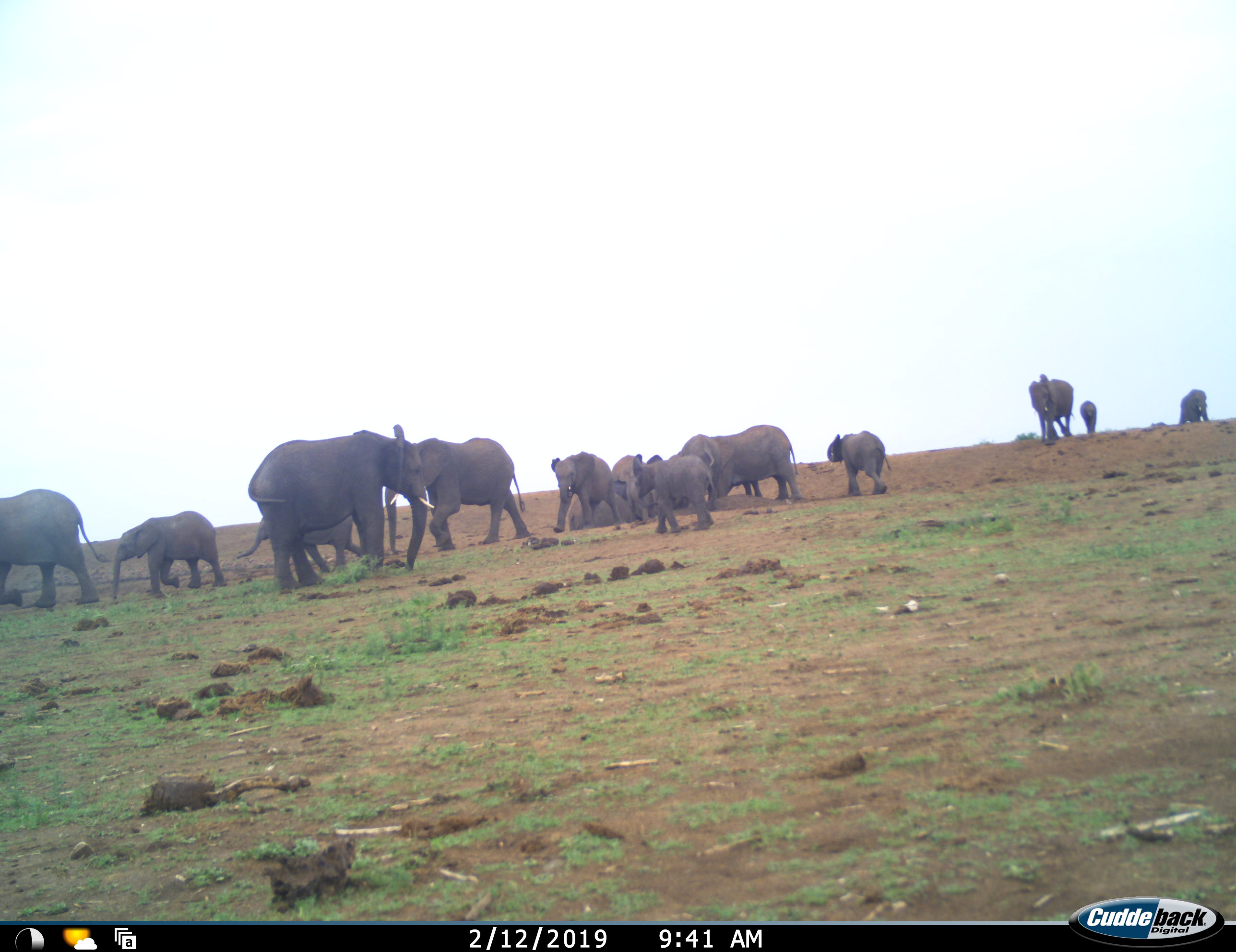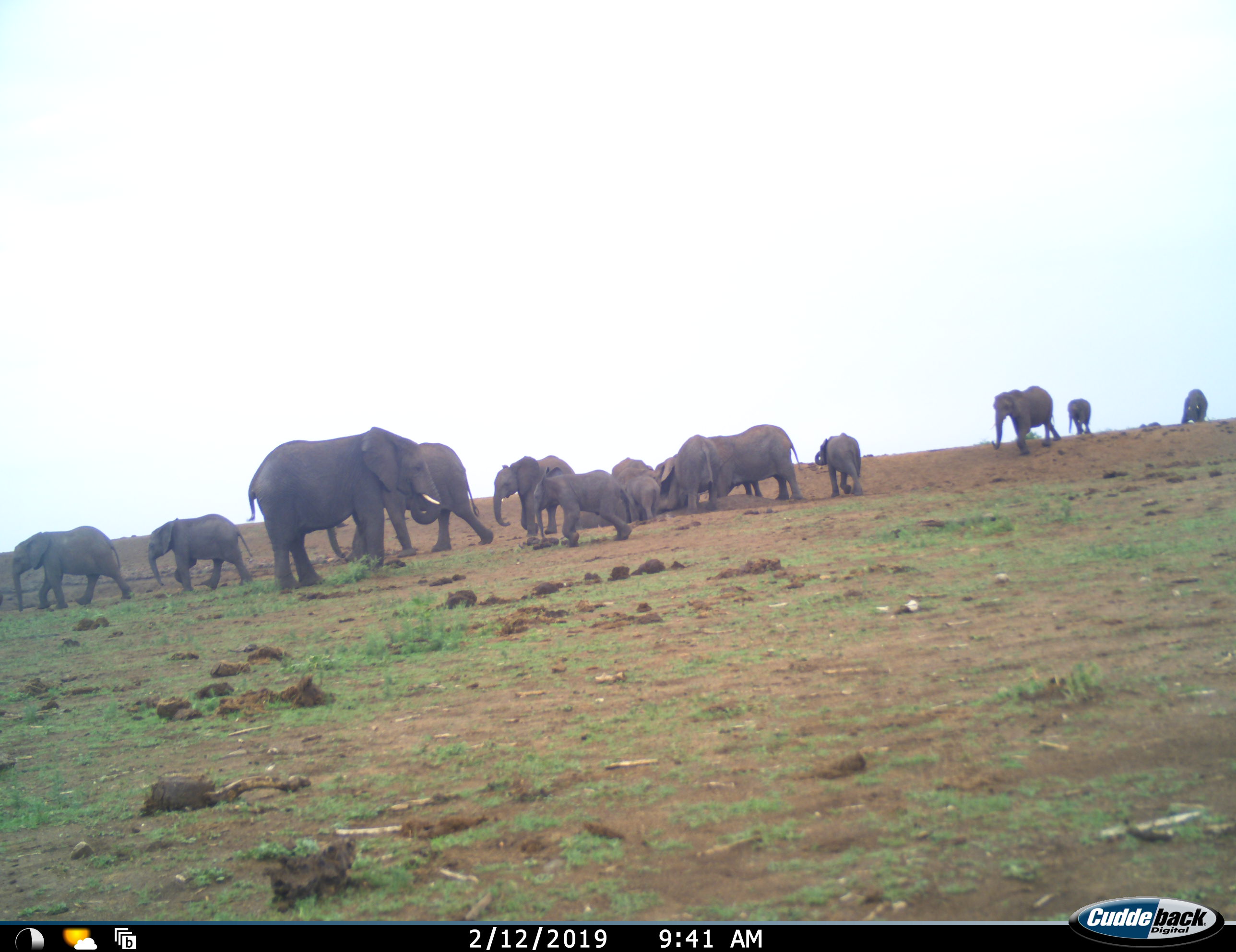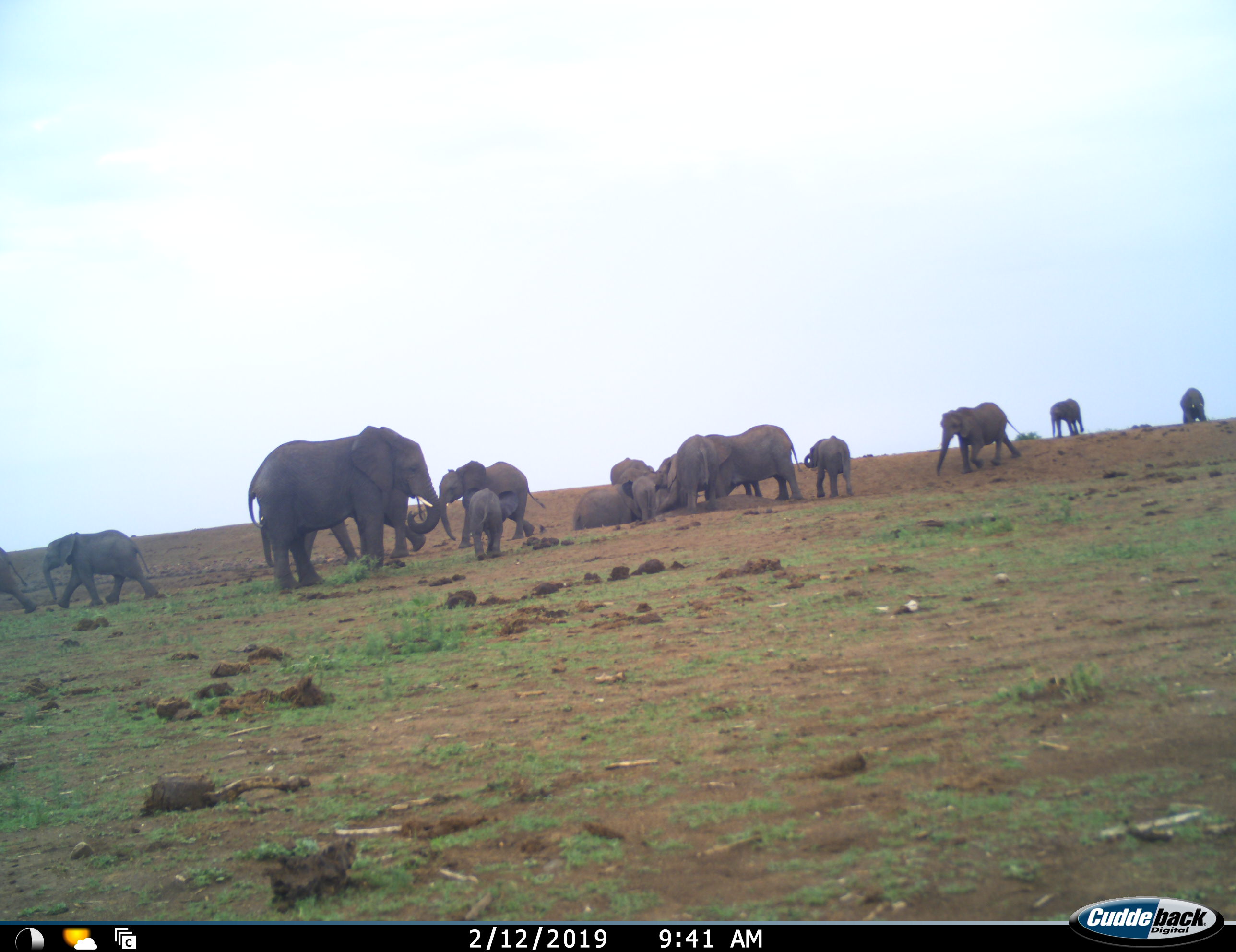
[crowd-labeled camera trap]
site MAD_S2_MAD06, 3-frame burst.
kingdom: Animalia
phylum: Chordata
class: Mammalia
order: Proboscidea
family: Elephantidae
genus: Loxodonta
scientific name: Loxodonta africana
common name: african bush elephant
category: elephant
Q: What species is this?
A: Elephant (african bush elephant) (Loxodonta africana).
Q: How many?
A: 11-50.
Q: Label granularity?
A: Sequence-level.